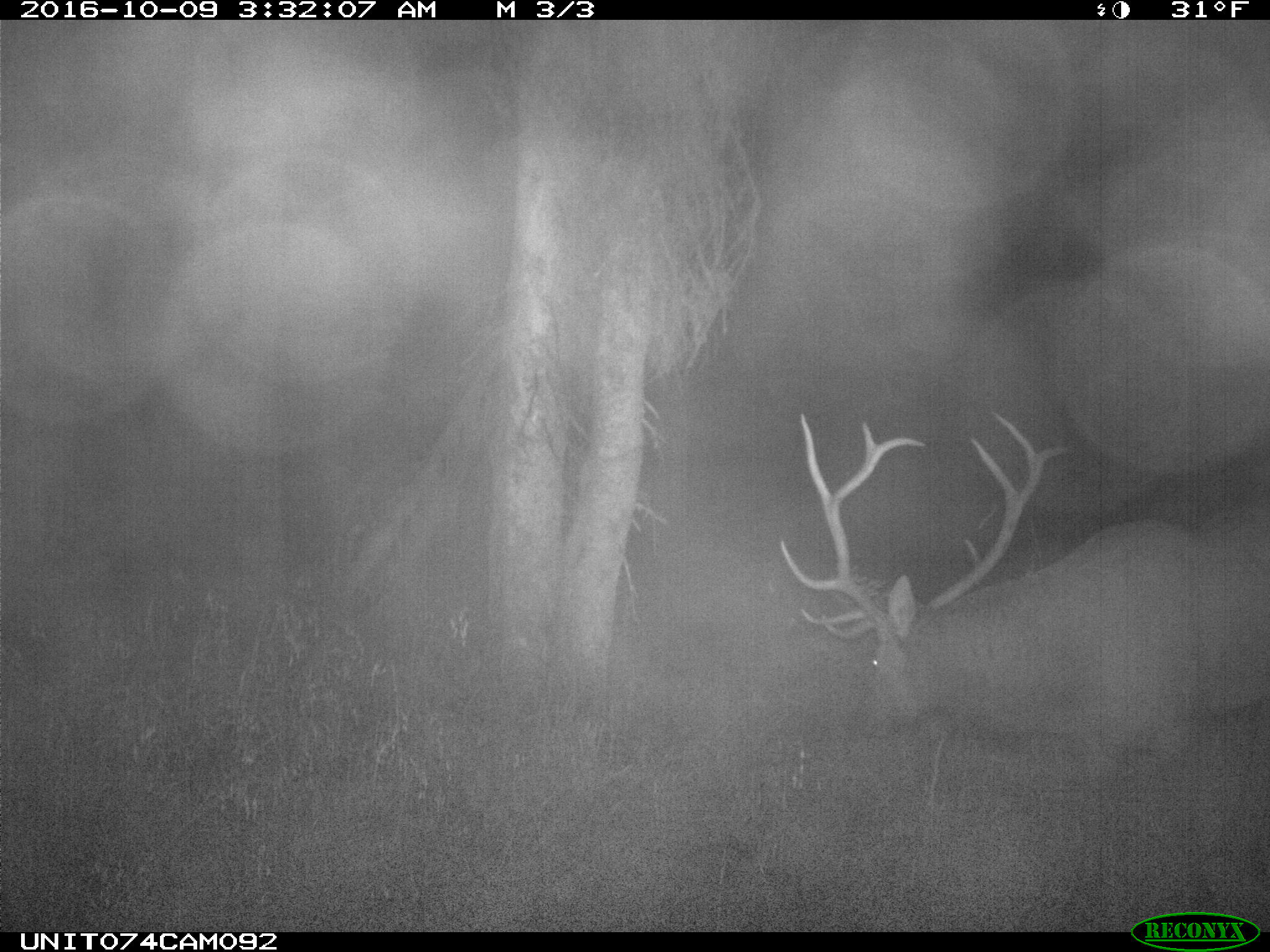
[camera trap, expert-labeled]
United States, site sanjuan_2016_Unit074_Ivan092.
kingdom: Animalia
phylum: Chordata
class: Mammalia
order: Artiodactyla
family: Cervidae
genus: Cervus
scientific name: Cervus elaphus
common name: red deer